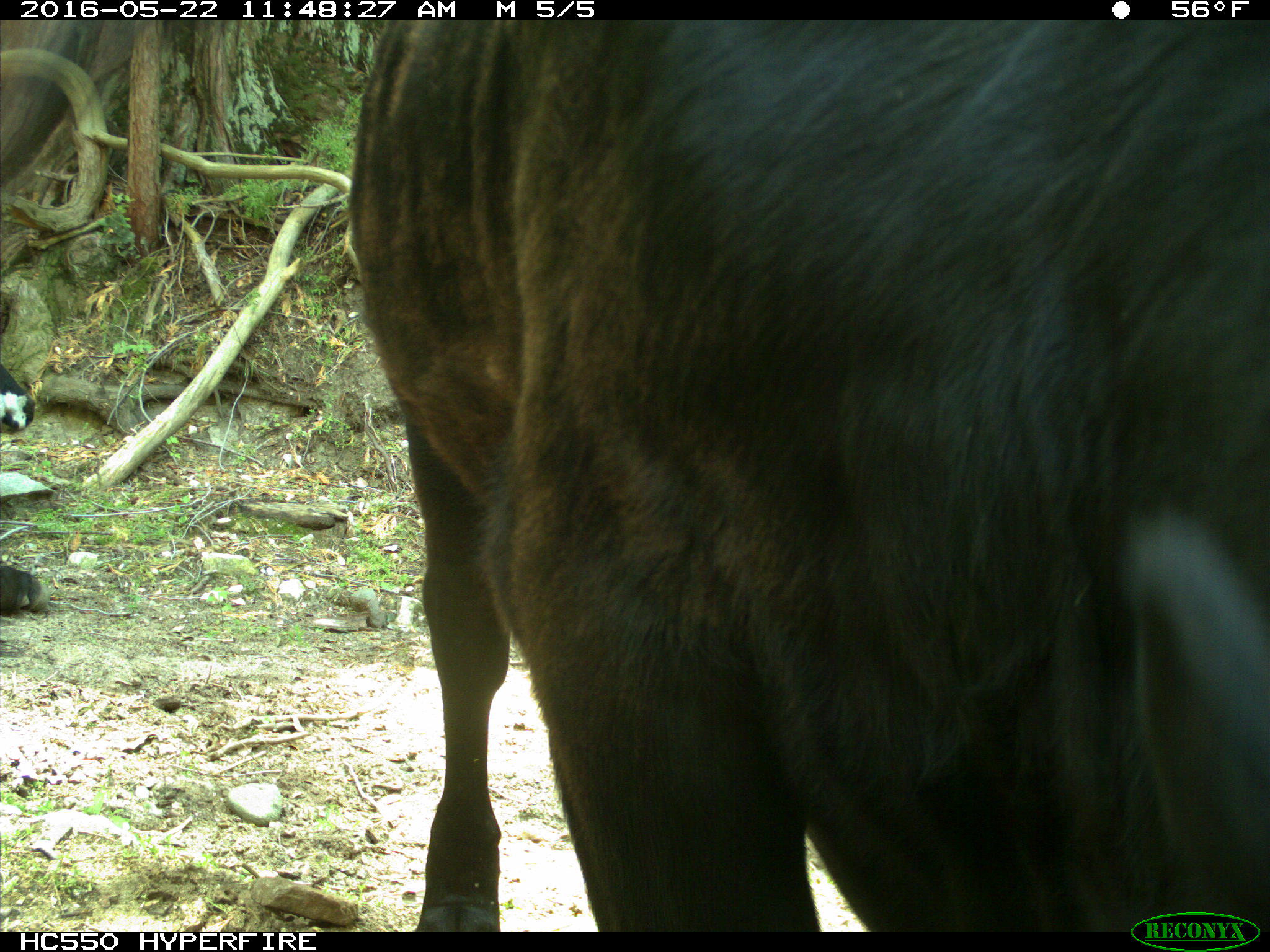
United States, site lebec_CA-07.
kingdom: Animalia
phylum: Chordata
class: Mammalia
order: Artiodactyla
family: Bovidae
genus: Bos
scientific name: Bos taurus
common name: domestic cow